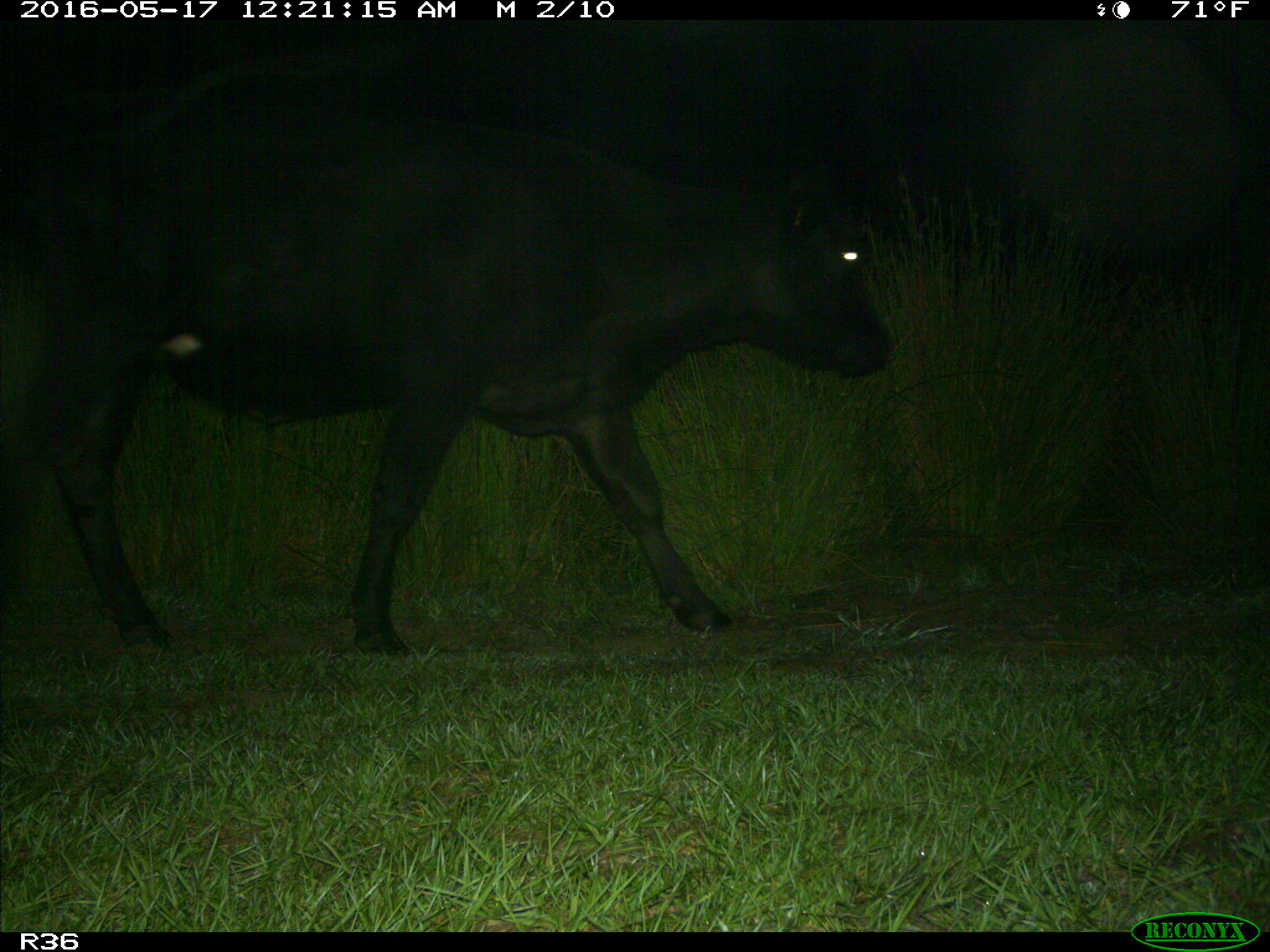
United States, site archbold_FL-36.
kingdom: Animalia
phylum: Chordata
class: Mammalia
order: Artiodactyla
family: Bovidae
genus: Bos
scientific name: Bos taurus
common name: domestic cow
Bos taurus (domestic cow).